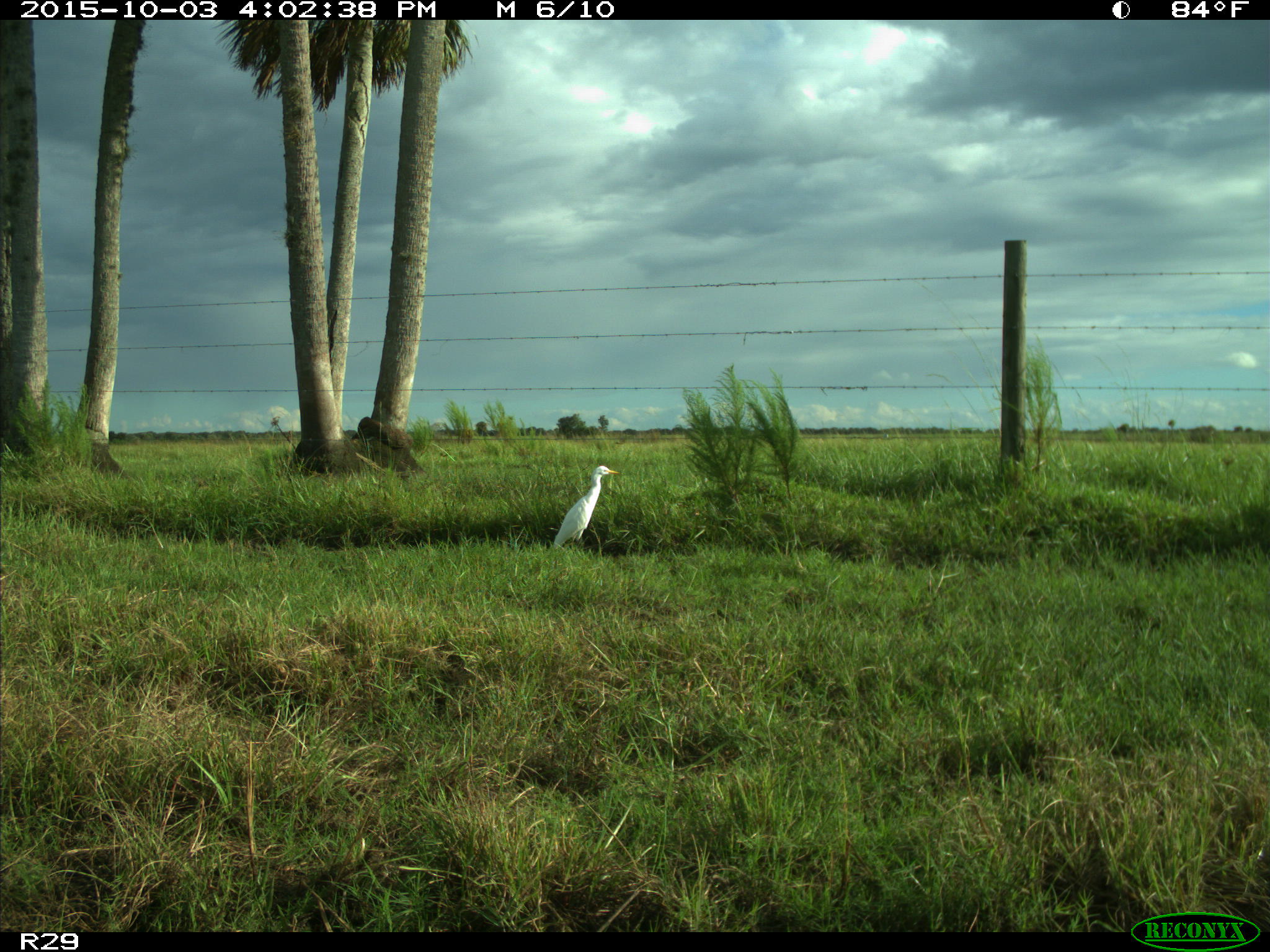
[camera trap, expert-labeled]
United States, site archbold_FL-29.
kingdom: Animalia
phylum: Chordata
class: Aves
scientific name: Aves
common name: birds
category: unidentified bird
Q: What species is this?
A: Unidentified bird (birds) (Aves).